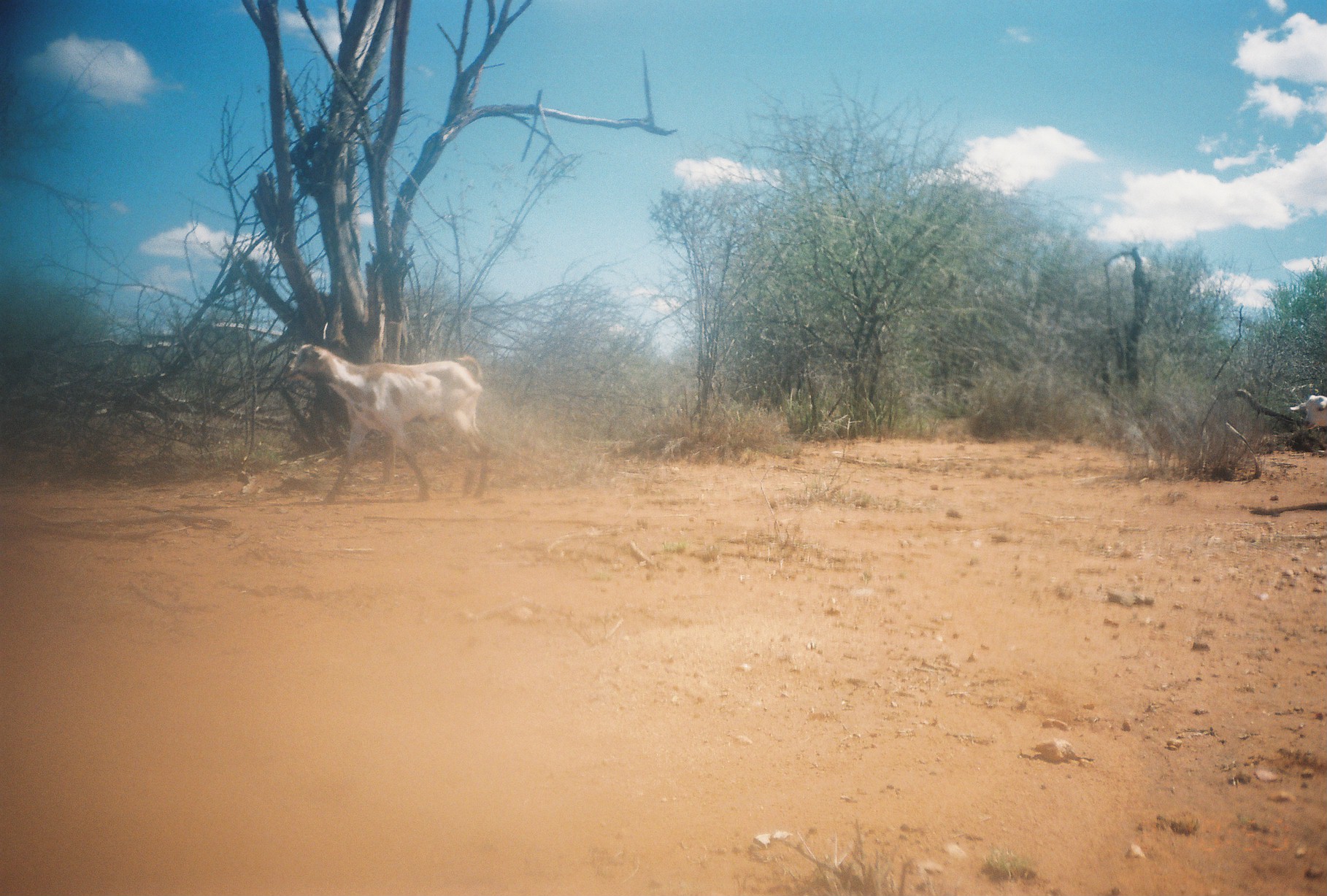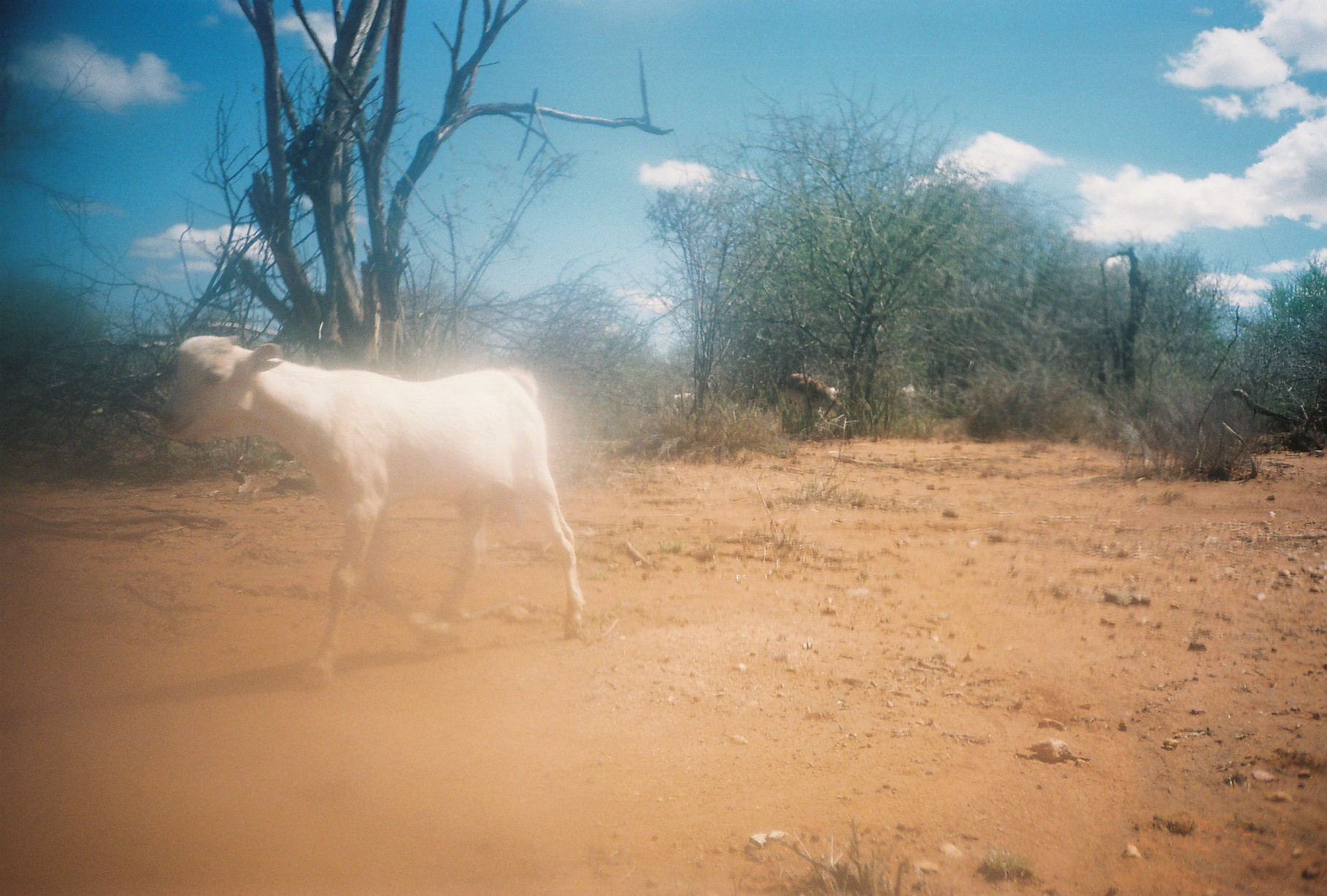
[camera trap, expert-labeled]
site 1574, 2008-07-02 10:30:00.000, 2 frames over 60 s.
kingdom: Animalia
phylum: Chordata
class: Mammalia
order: Artiodactyla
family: Bovidae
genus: Capra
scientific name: Capra aegagrus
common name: wild goat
Capra aegagrus (wild goat), count 2.